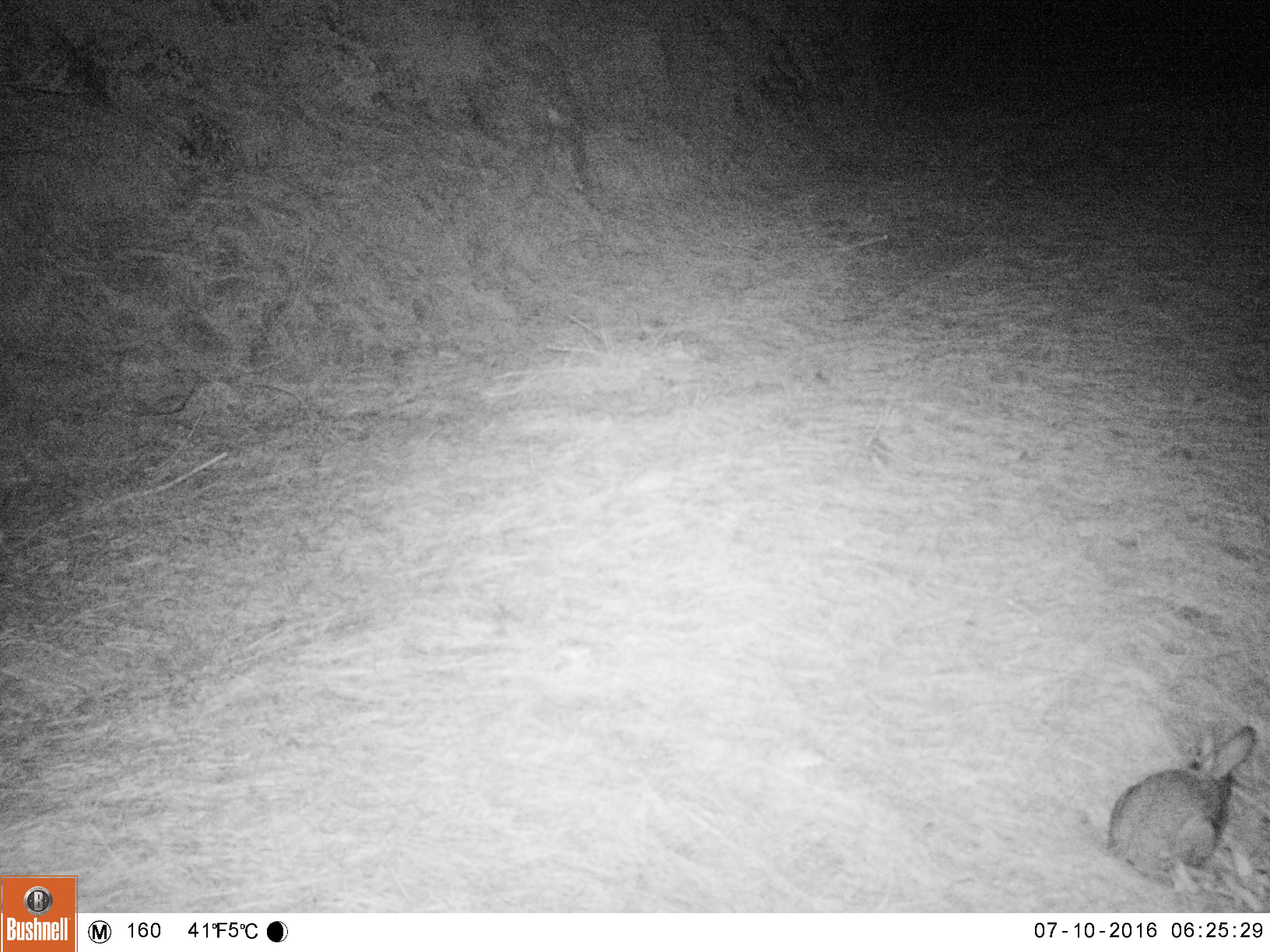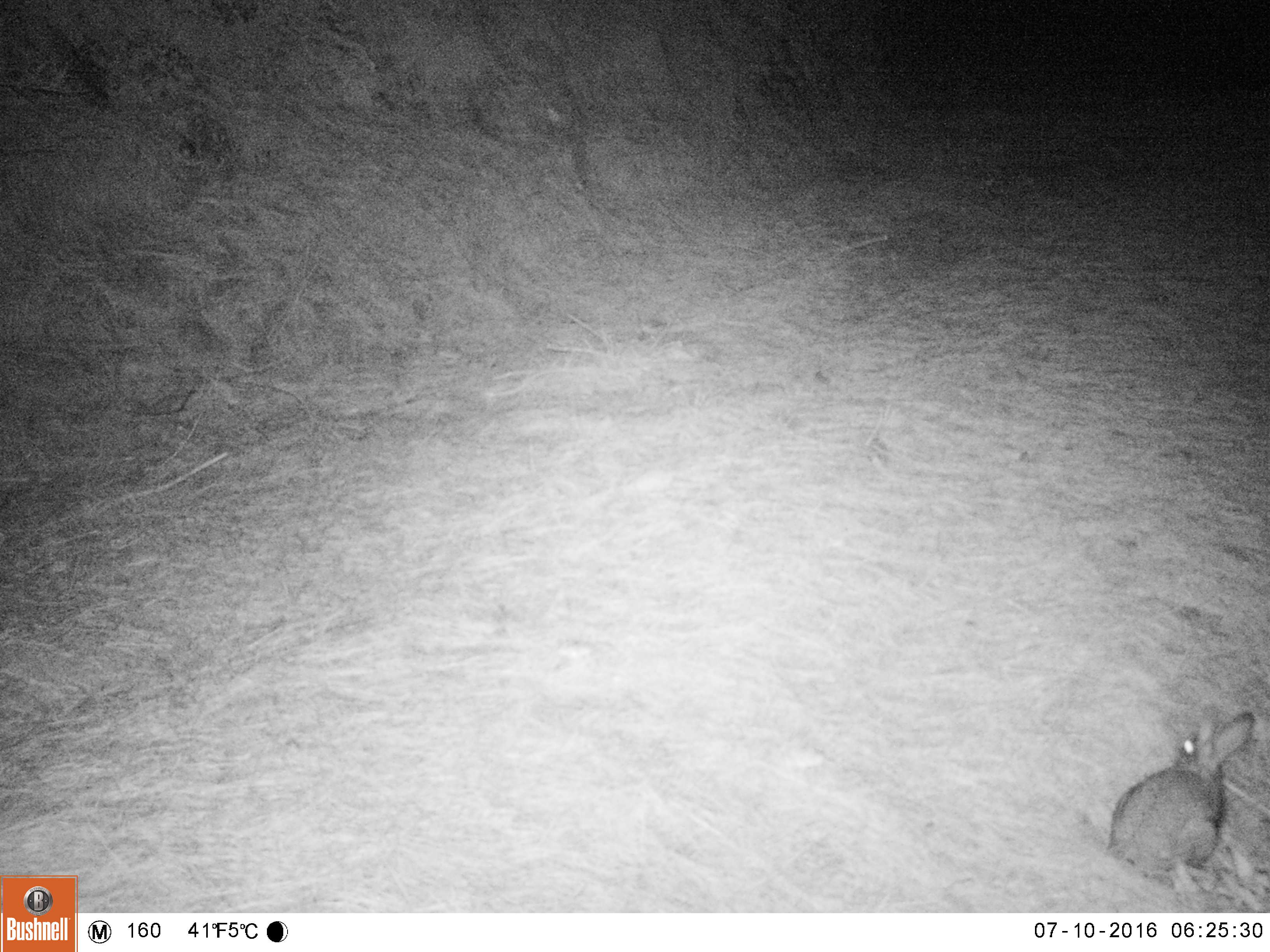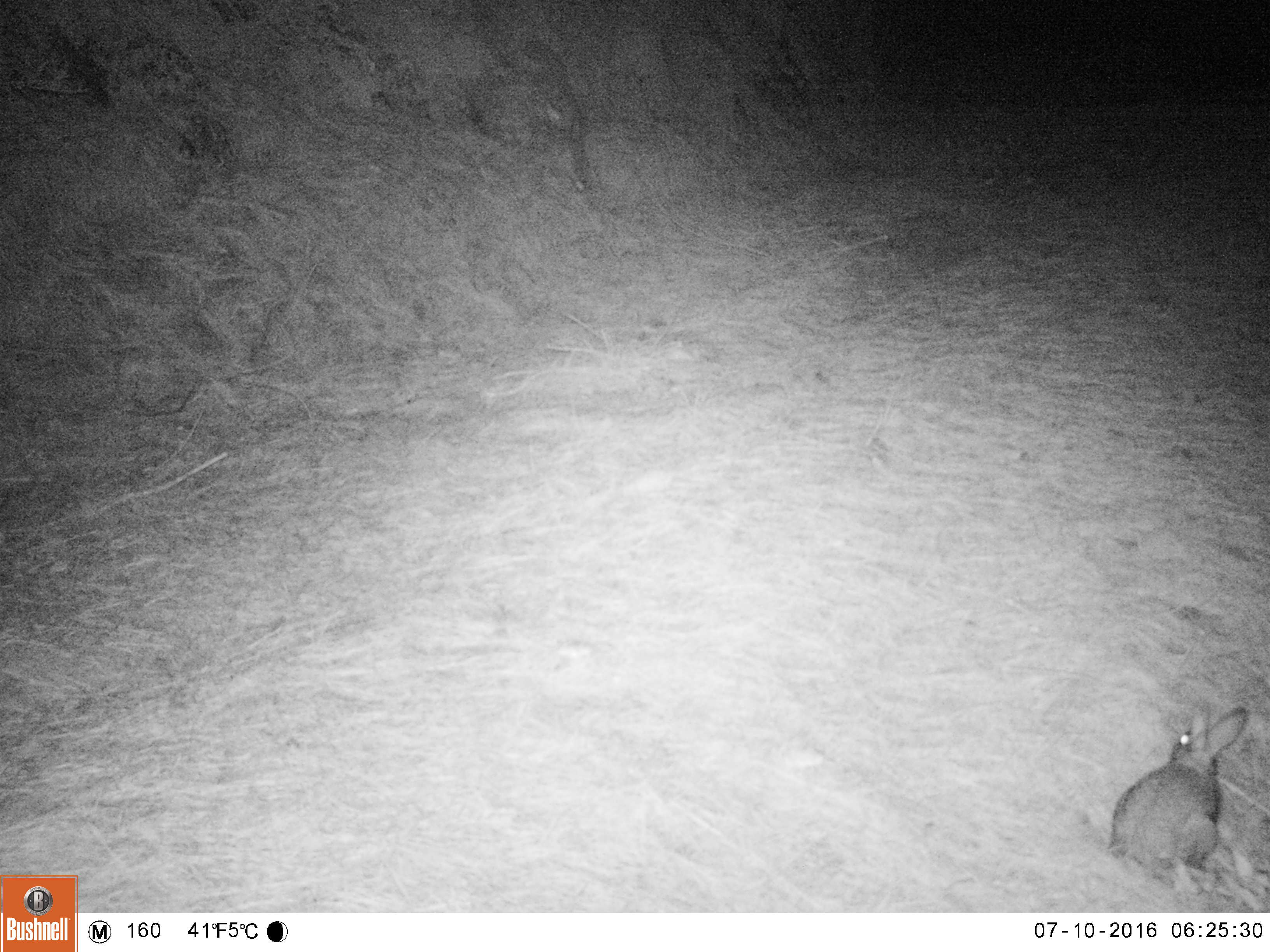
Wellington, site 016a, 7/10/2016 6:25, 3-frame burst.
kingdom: Animalia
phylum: Chordata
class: Mammalia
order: Lagomorpha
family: Leporidae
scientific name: Leporidae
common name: rabbit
Rabbit (Leporidae).